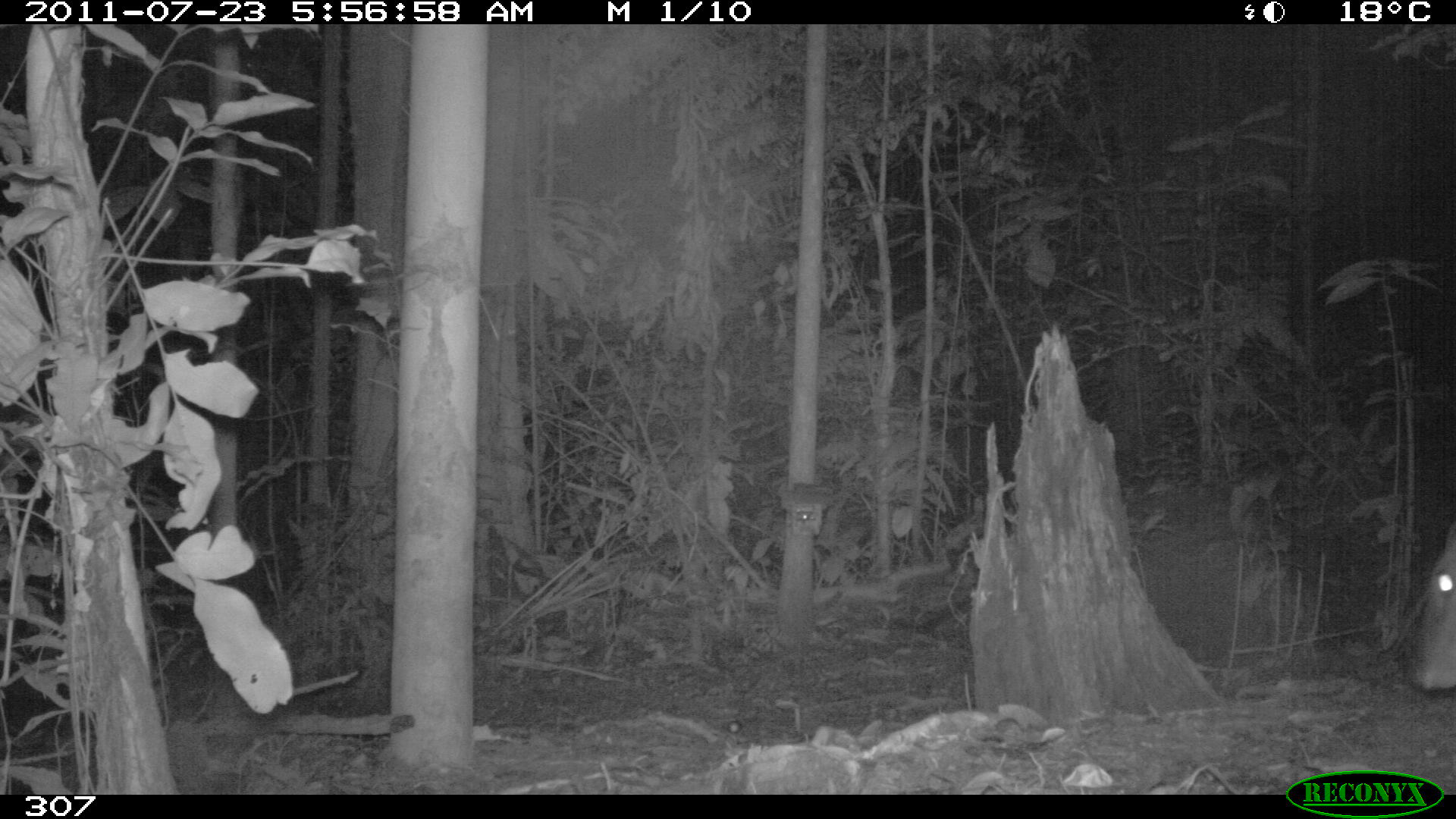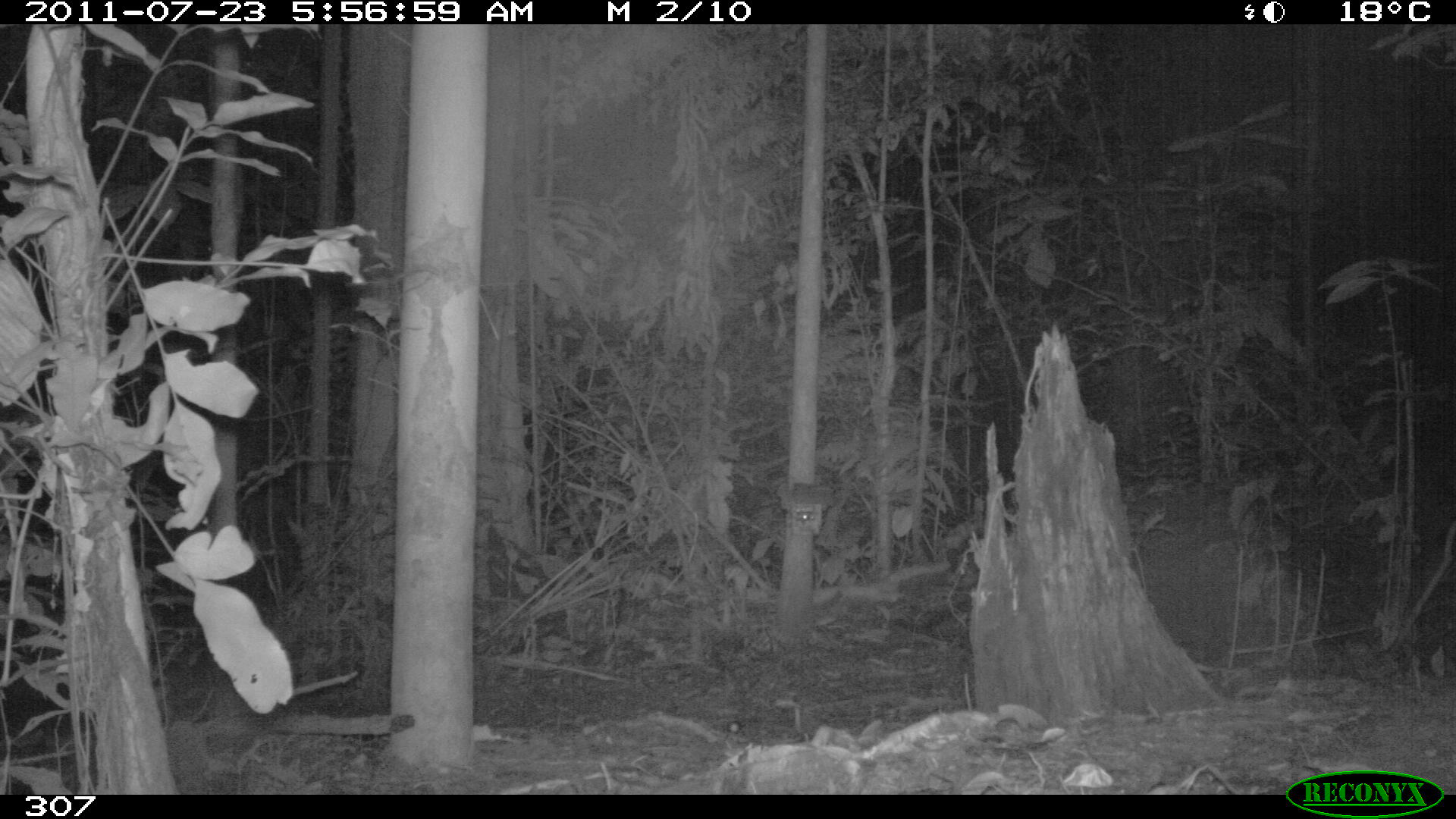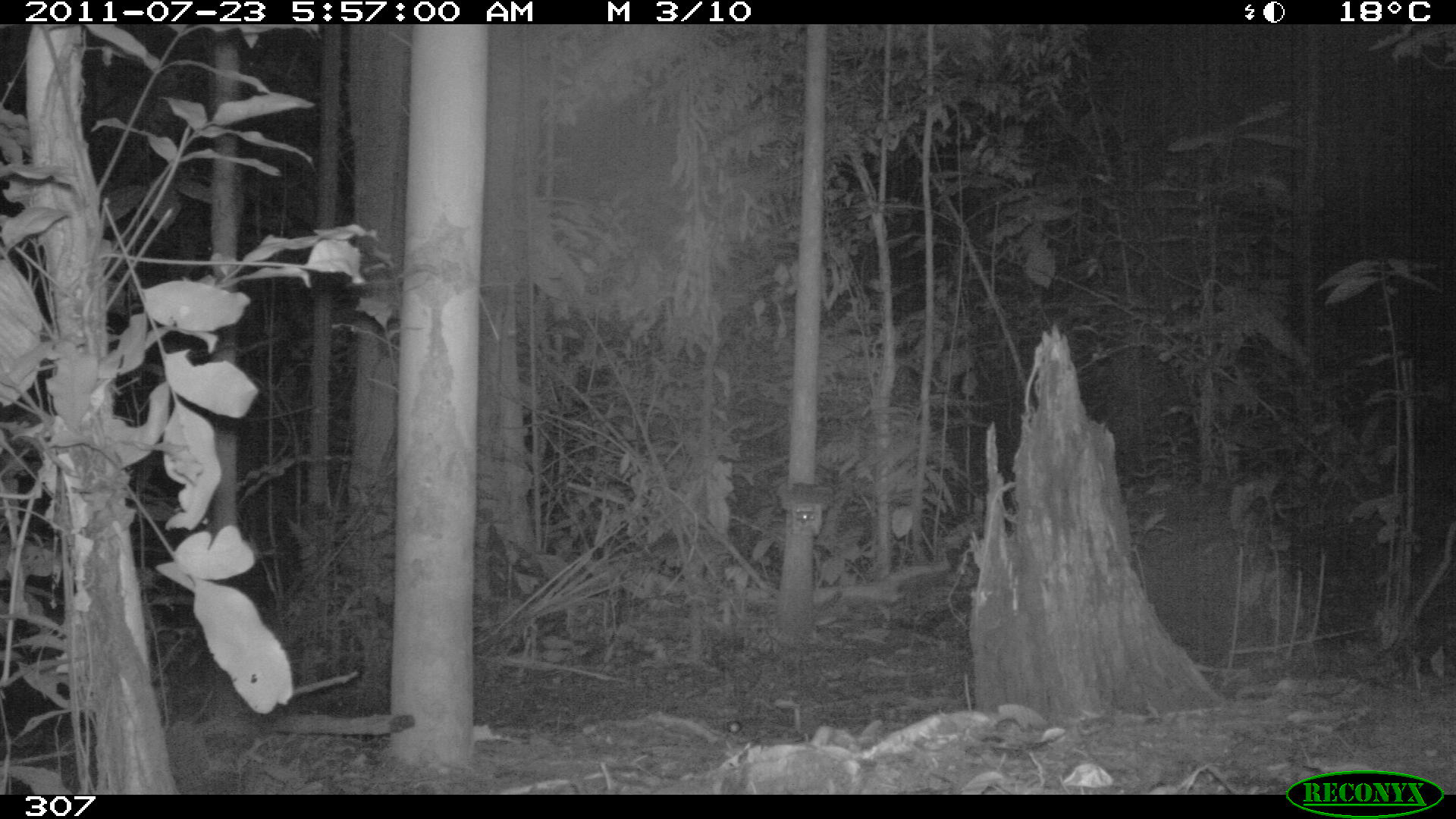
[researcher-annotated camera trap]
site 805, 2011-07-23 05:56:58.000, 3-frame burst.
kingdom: Animalia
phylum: Chordata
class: Mammalia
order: Artiodactyla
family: Cervidae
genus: Mazama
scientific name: Mazama gouazoubira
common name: gray brocket